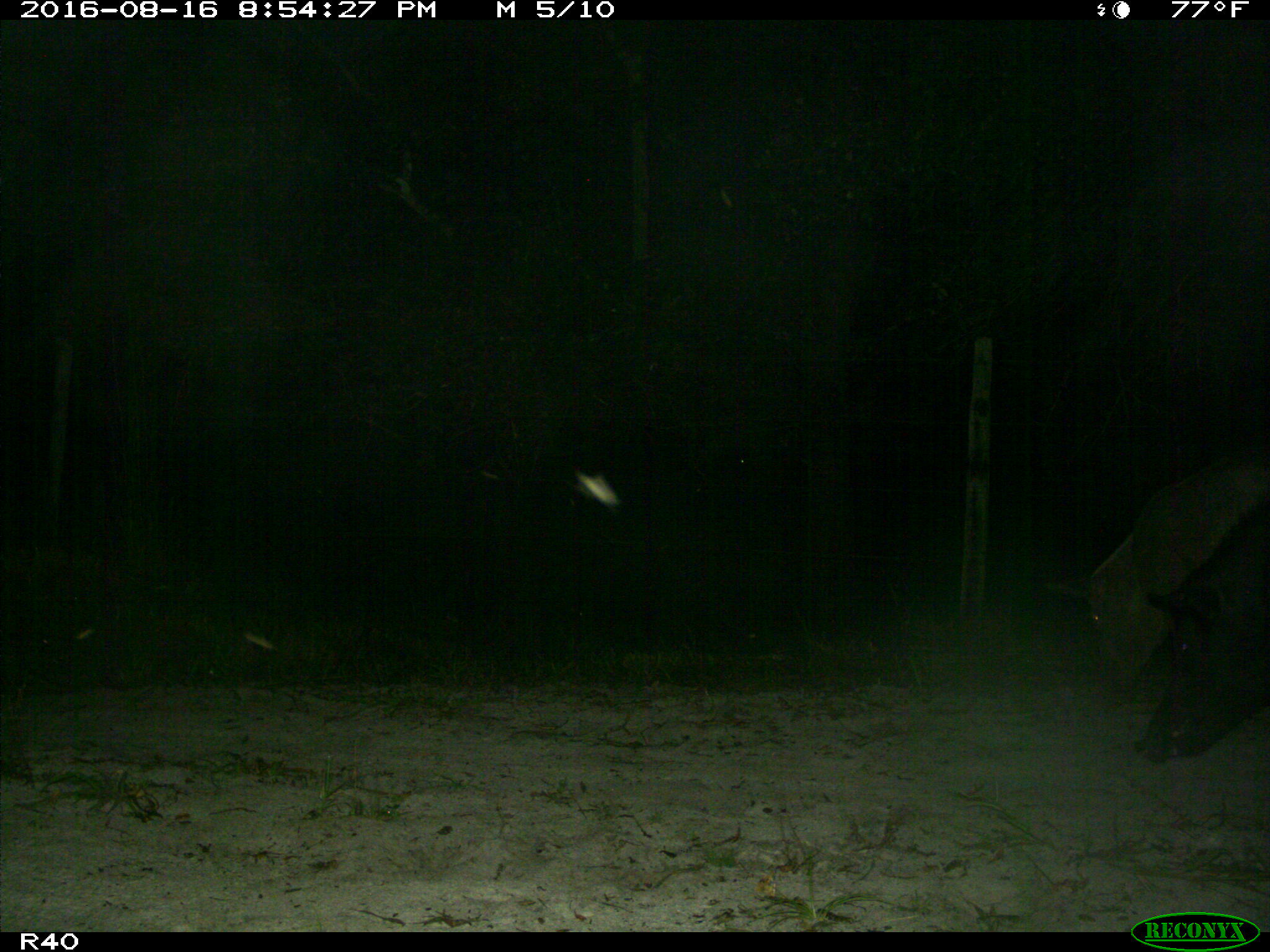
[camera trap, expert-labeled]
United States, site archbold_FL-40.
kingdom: Animalia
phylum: Chordata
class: Mammalia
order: Artiodactyla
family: Suidae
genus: Sus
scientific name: Sus scrofa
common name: wild boar